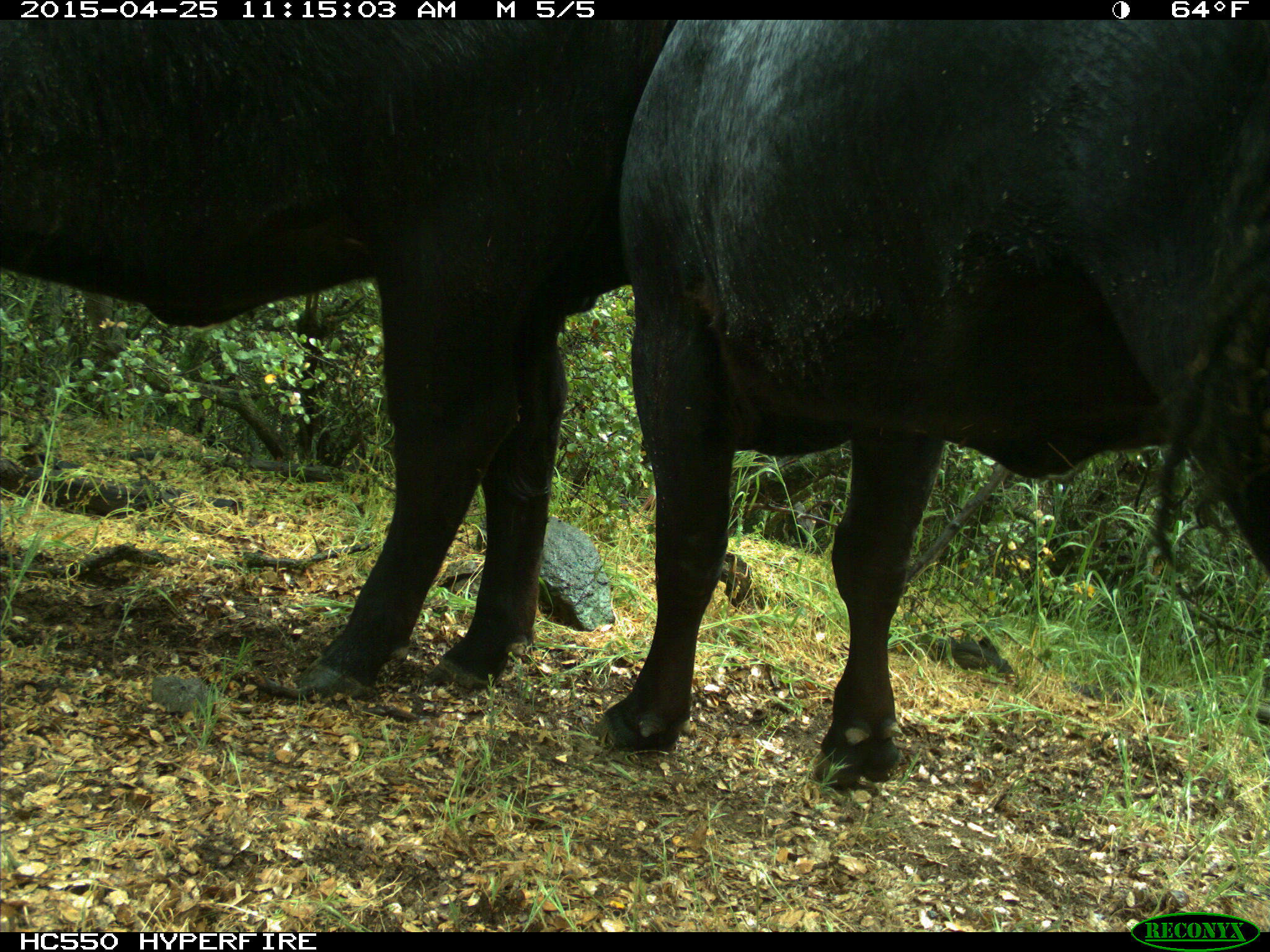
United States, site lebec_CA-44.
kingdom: Animalia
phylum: Chordata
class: Mammalia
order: Artiodactyla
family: Suidae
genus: Sus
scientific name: Sus scrofa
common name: wild boar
Sus scrofa (wild boar).